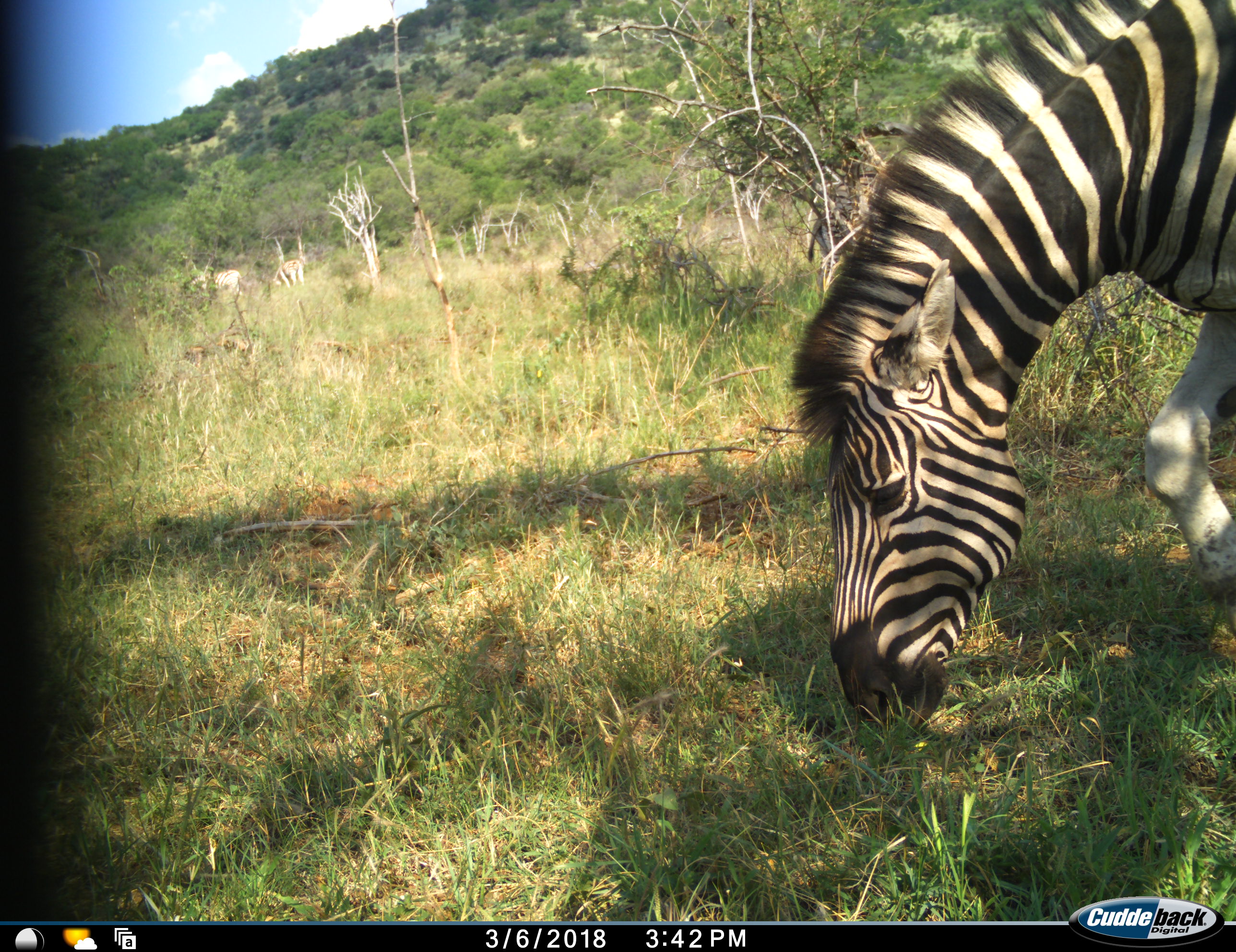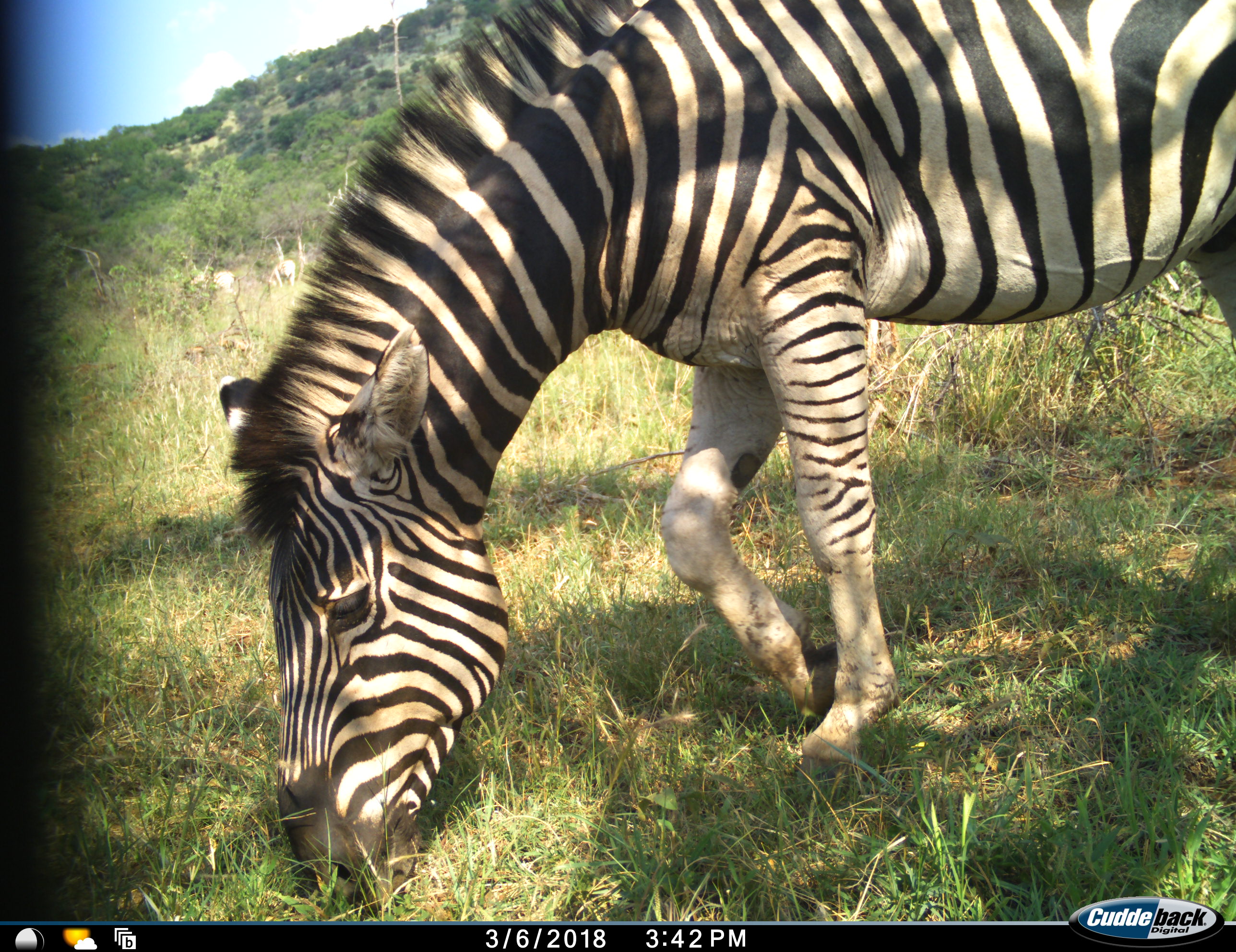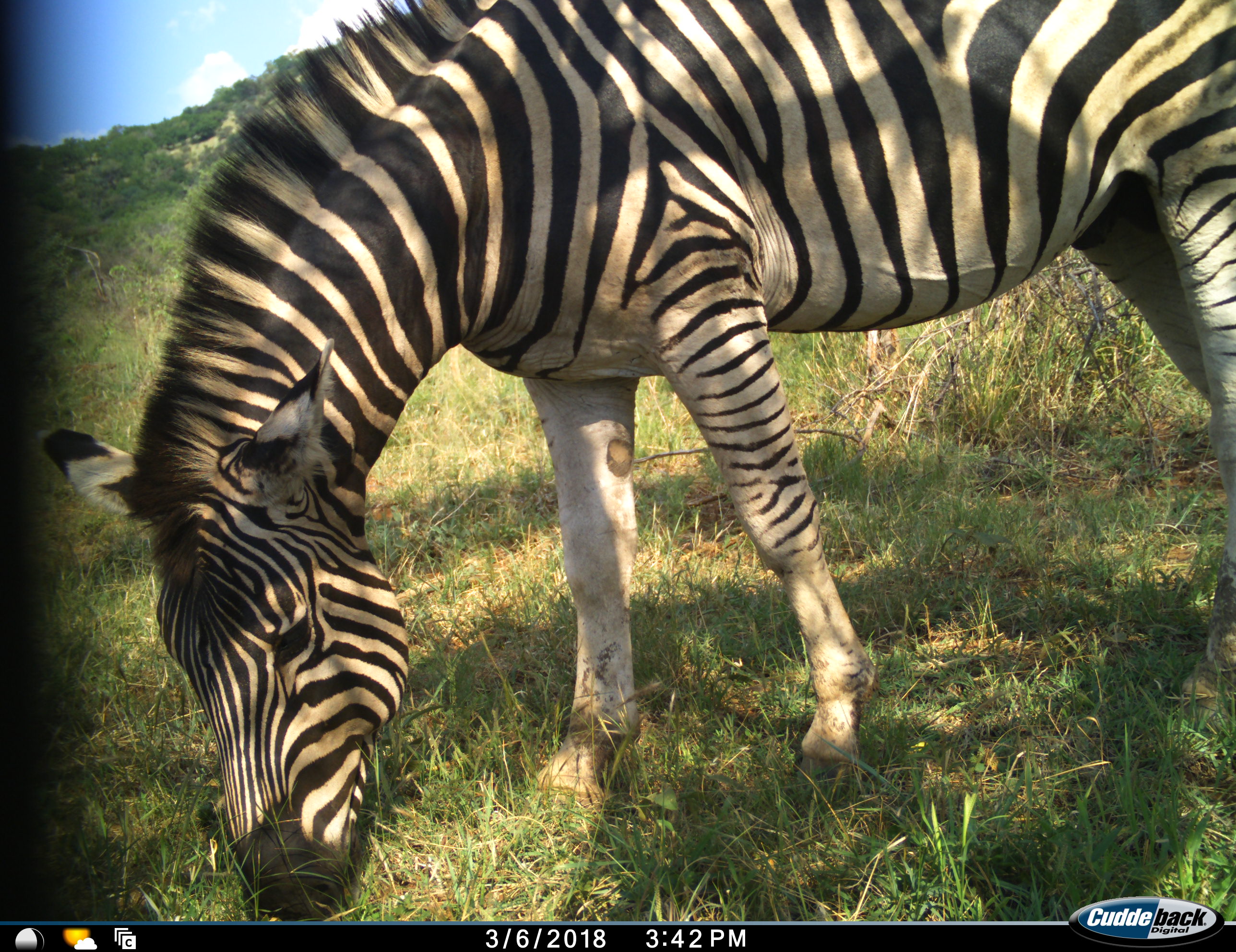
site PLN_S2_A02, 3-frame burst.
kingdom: Animalia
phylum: Chordata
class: Mammalia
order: Perissodactyla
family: Equidae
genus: Equus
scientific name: Equus quagga burchellii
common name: burchell's zebra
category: zebraburchells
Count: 1.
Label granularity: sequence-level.